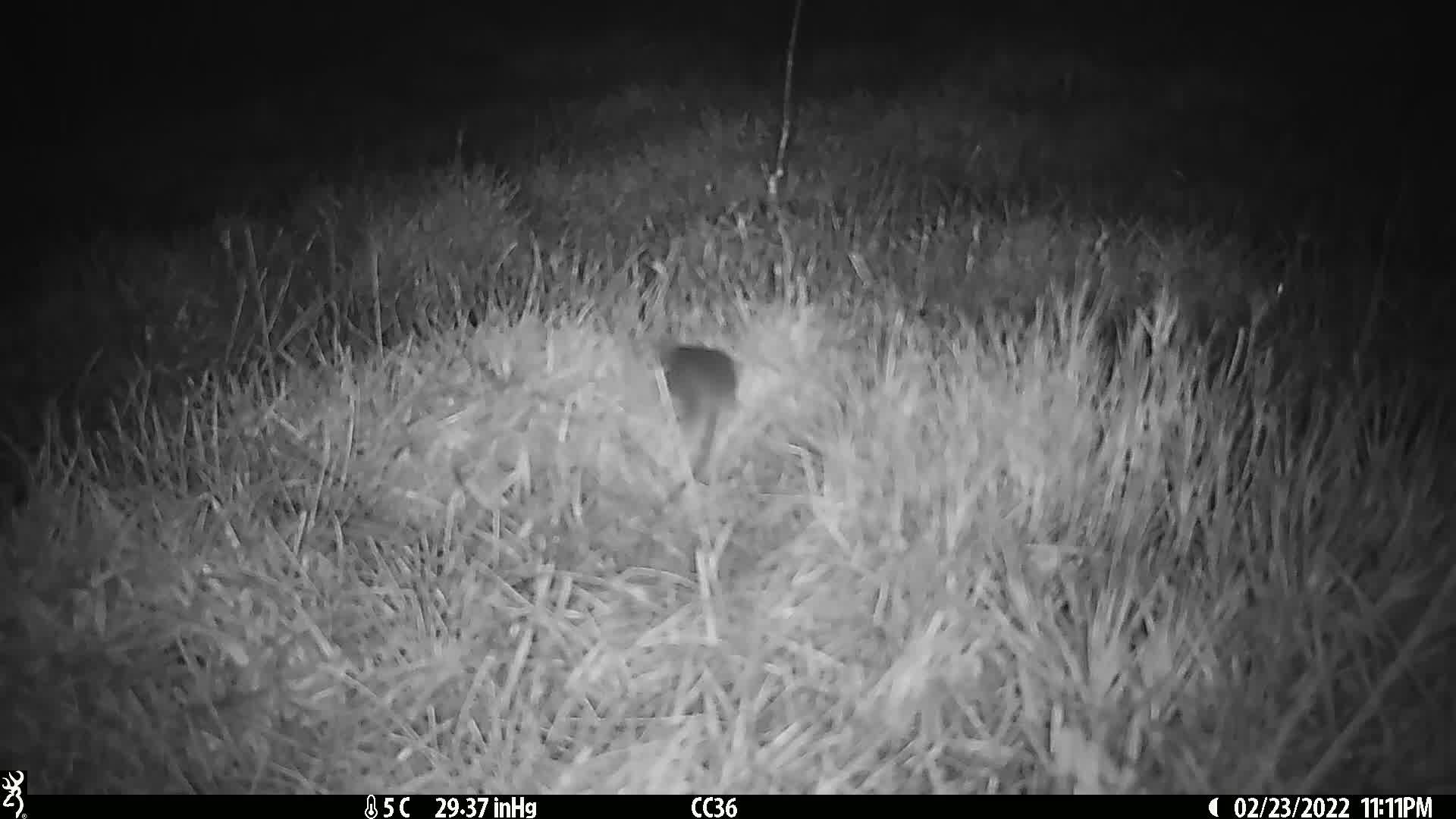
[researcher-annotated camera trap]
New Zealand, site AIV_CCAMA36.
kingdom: Animalia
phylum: Chordata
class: Mammalia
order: Rodentia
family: Muridae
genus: Mus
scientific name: Mus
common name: mouse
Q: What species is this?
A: Mouse (Mus).